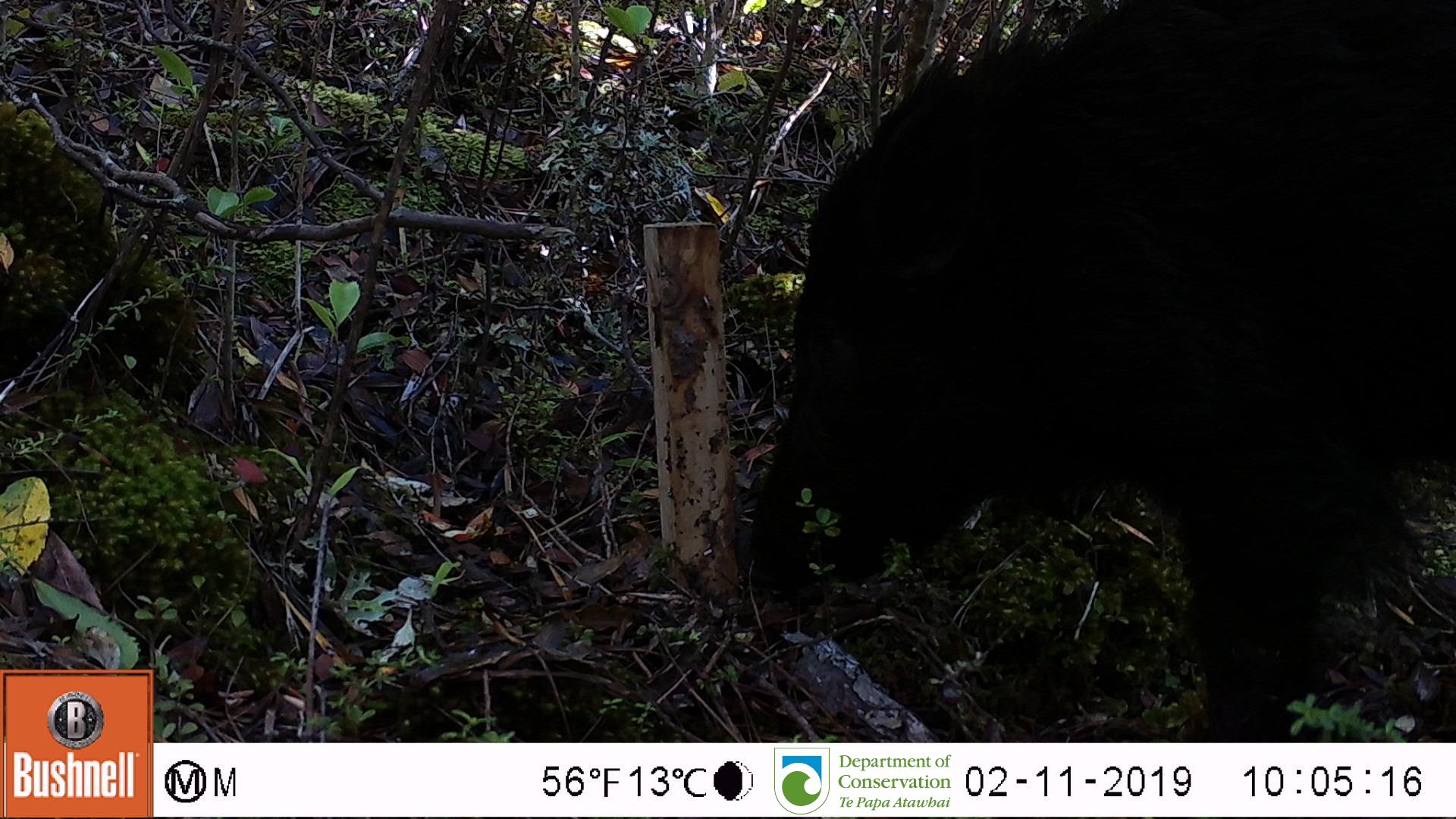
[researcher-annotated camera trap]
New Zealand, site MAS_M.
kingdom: Animalia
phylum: Chordata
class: Mammalia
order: Artiodactyla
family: Suidae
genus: Sus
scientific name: Sus scrofa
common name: pig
Pig (Sus scrofa).